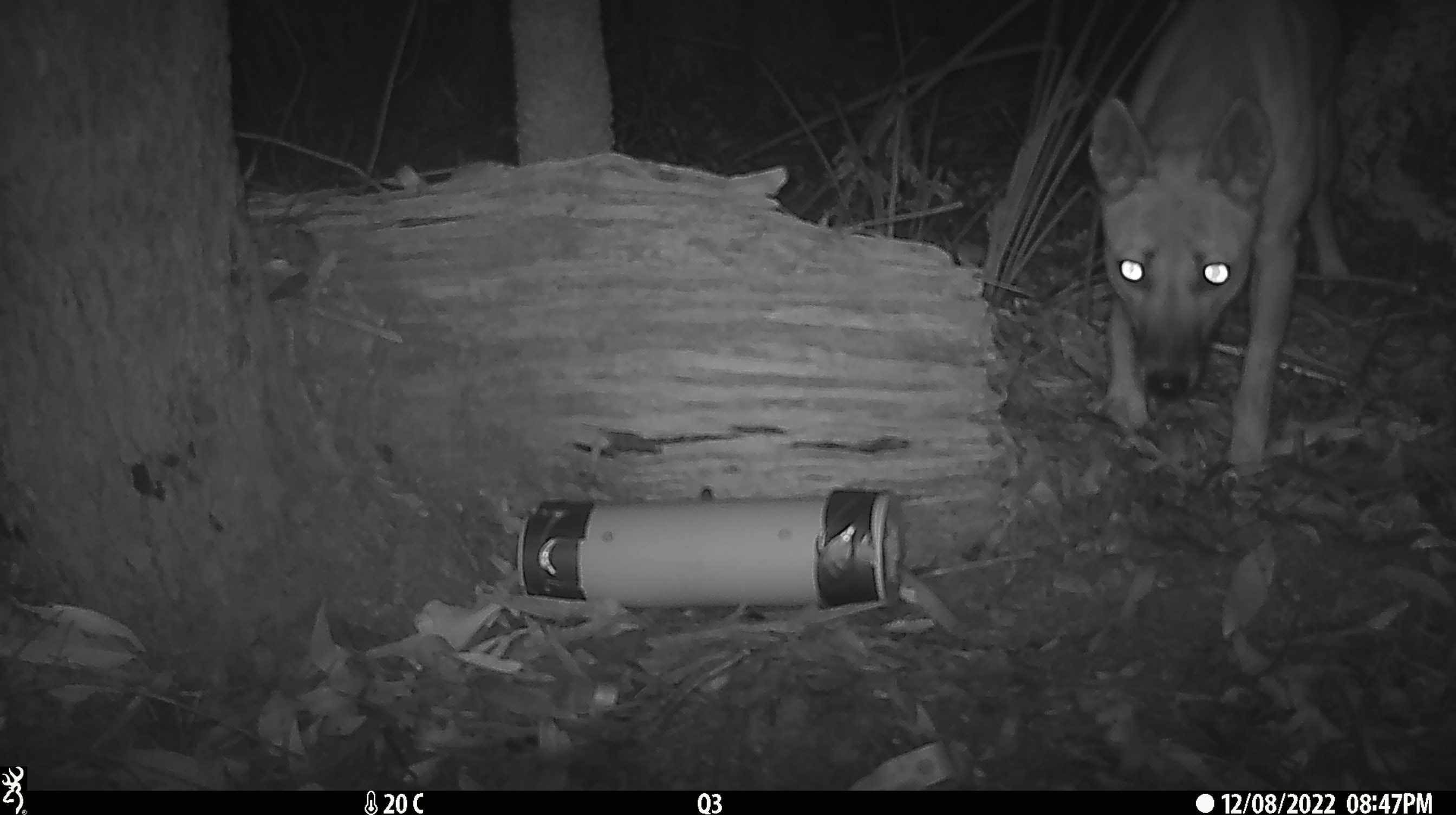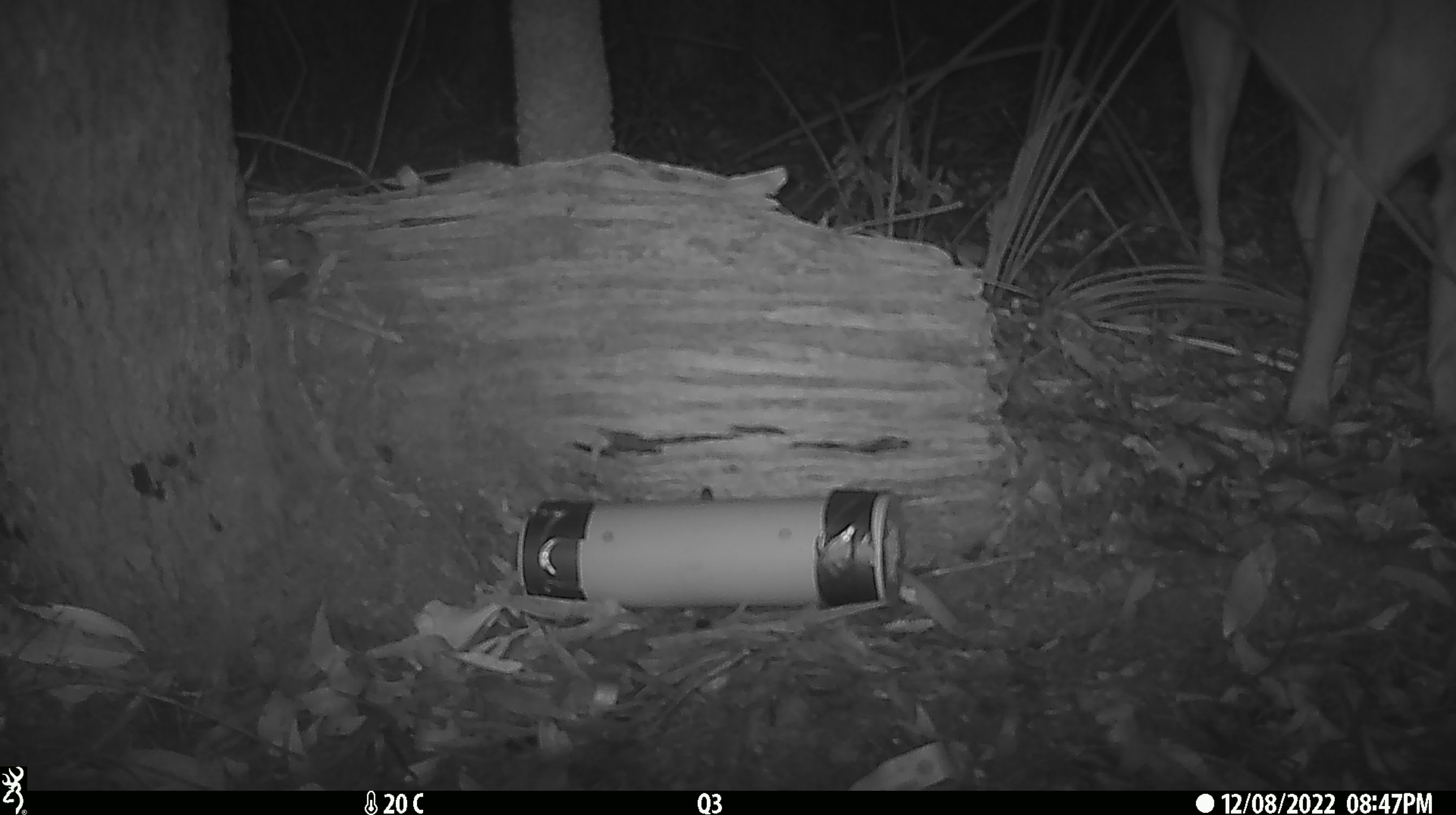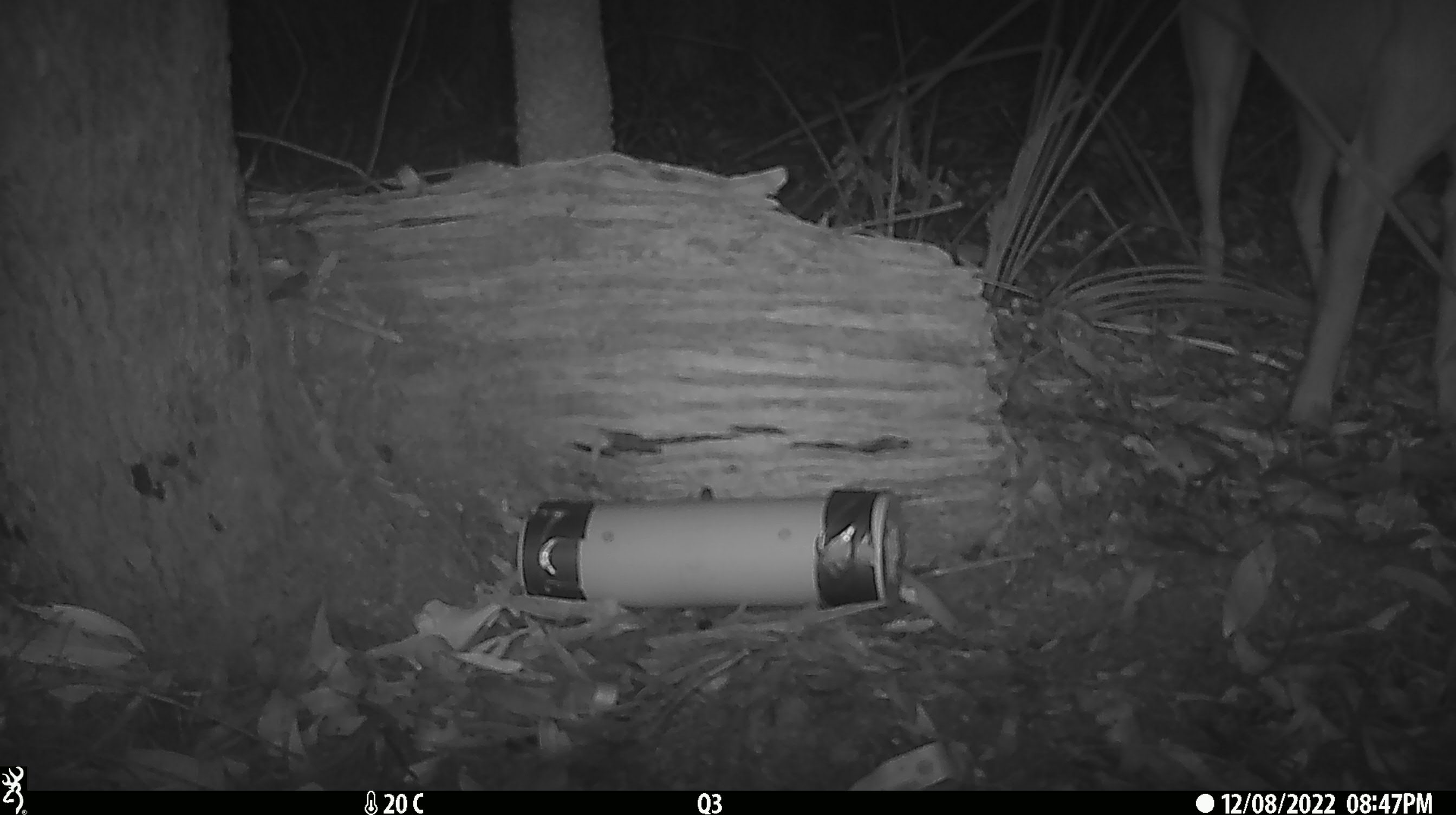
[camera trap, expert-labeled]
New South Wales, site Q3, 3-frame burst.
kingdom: Animalia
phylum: Chordata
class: Mammalia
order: Carnivora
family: Canidae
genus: Canis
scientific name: Canis familiaris dingo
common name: dingo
Dingo (Canis familiaris dingo).